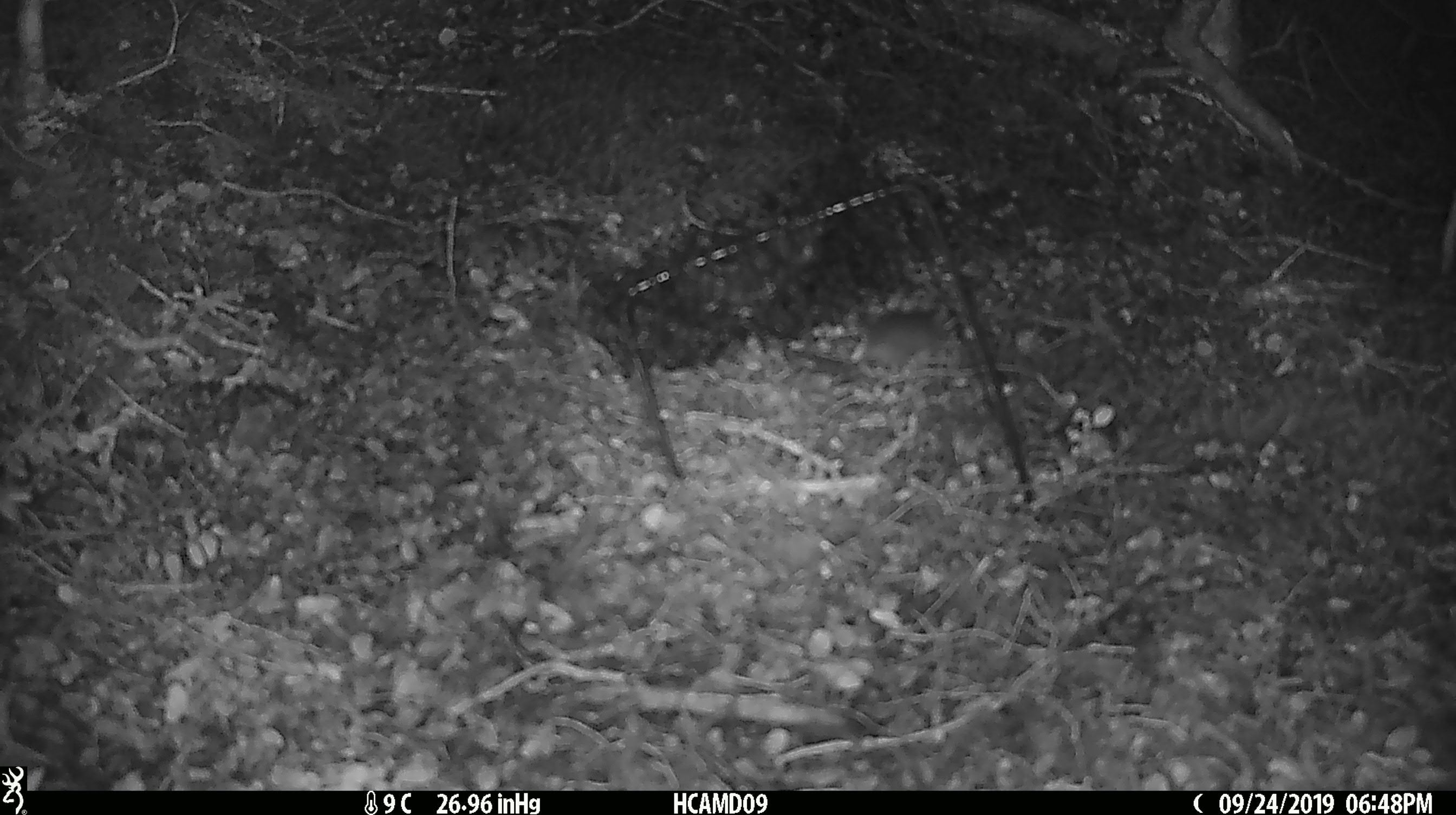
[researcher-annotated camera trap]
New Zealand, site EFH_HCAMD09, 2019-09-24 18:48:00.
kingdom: Animalia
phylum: Chordata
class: Mammalia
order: Rodentia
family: Muridae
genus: Mus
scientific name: Mus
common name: mouse